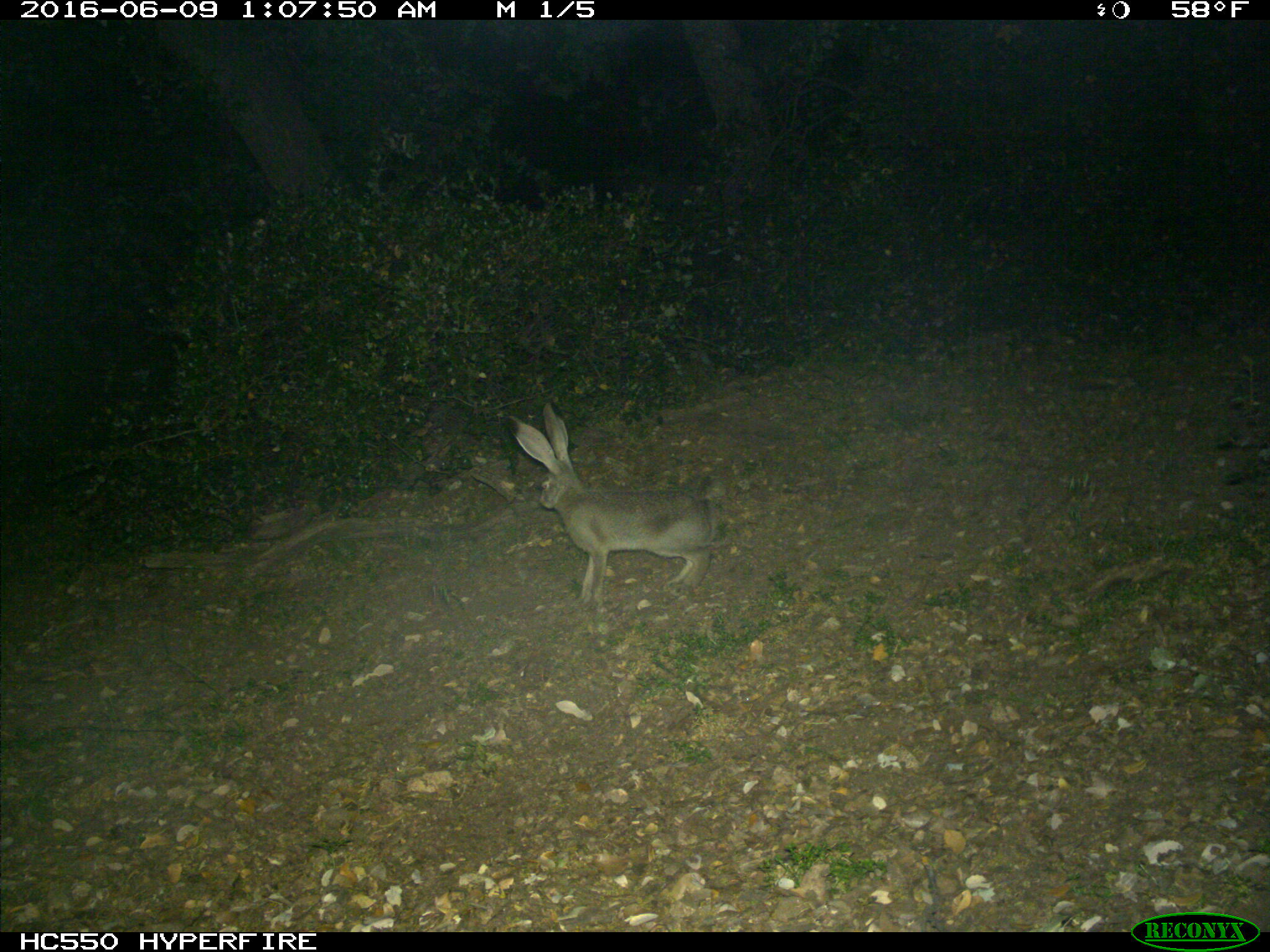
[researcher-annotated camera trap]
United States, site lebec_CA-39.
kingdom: Animalia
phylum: Chordata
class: Mammalia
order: Lagomorpha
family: Leporidae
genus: Lepus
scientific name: Lepus californicus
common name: black-tailed jackrabbit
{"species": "Lepus californicus (black-tailed jackrabbit)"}